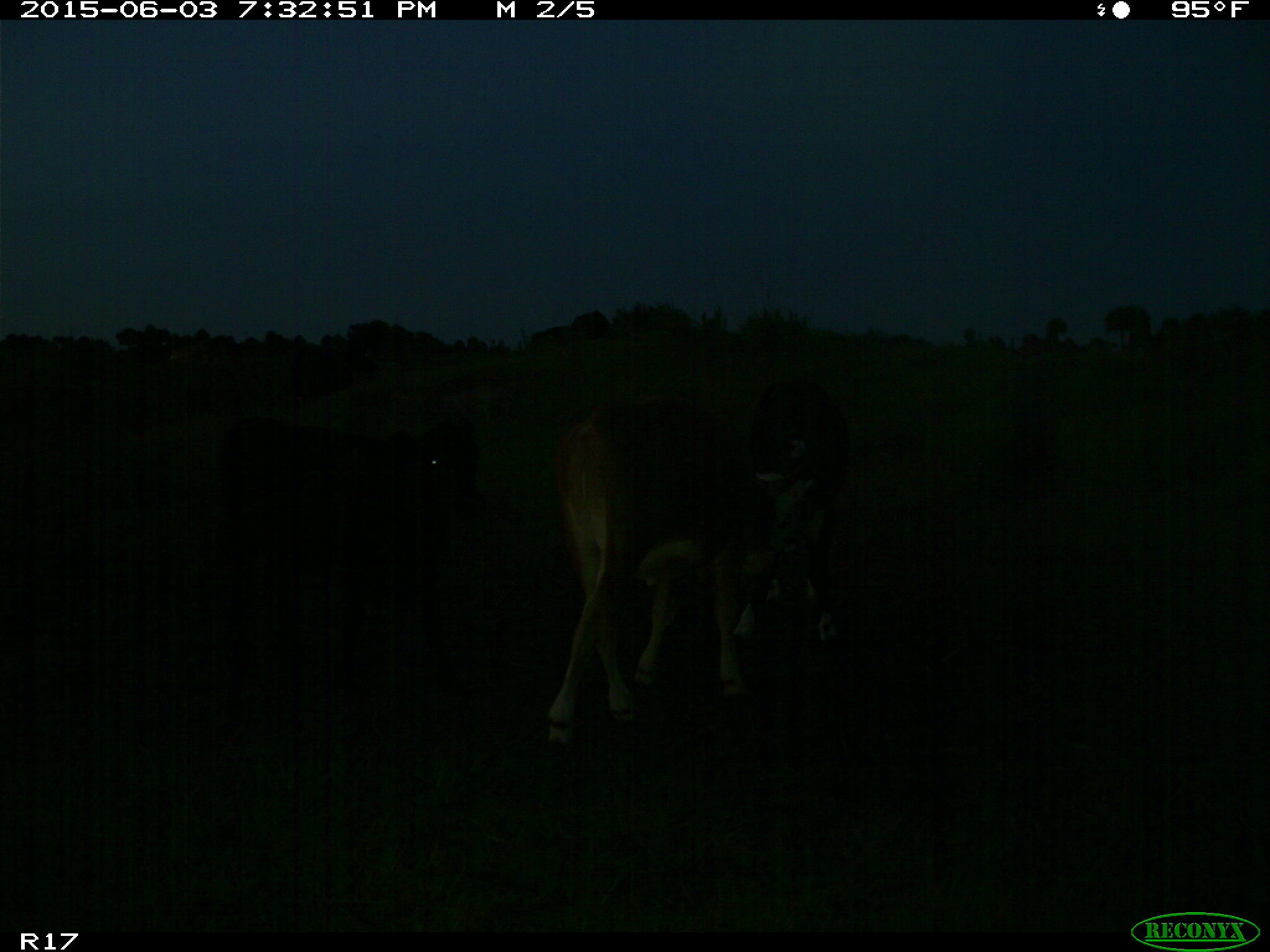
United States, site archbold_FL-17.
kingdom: Animalia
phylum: Chordata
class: Mammalia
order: Artiodactyla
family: Bovidae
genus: Bos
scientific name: Bos taurus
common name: domestic cow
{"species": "Bos taurus (domestic cow)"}